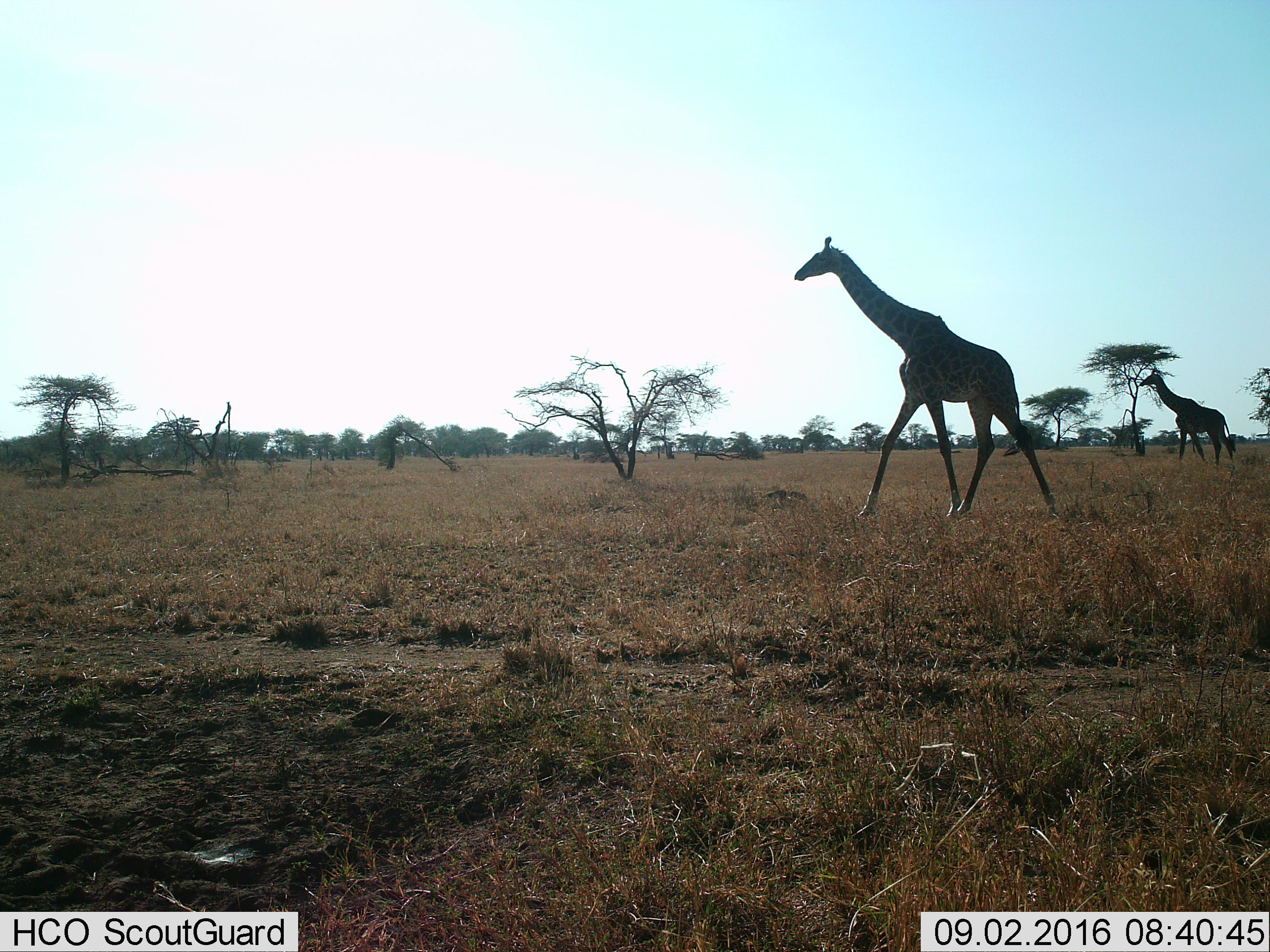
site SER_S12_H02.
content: unidentified animal